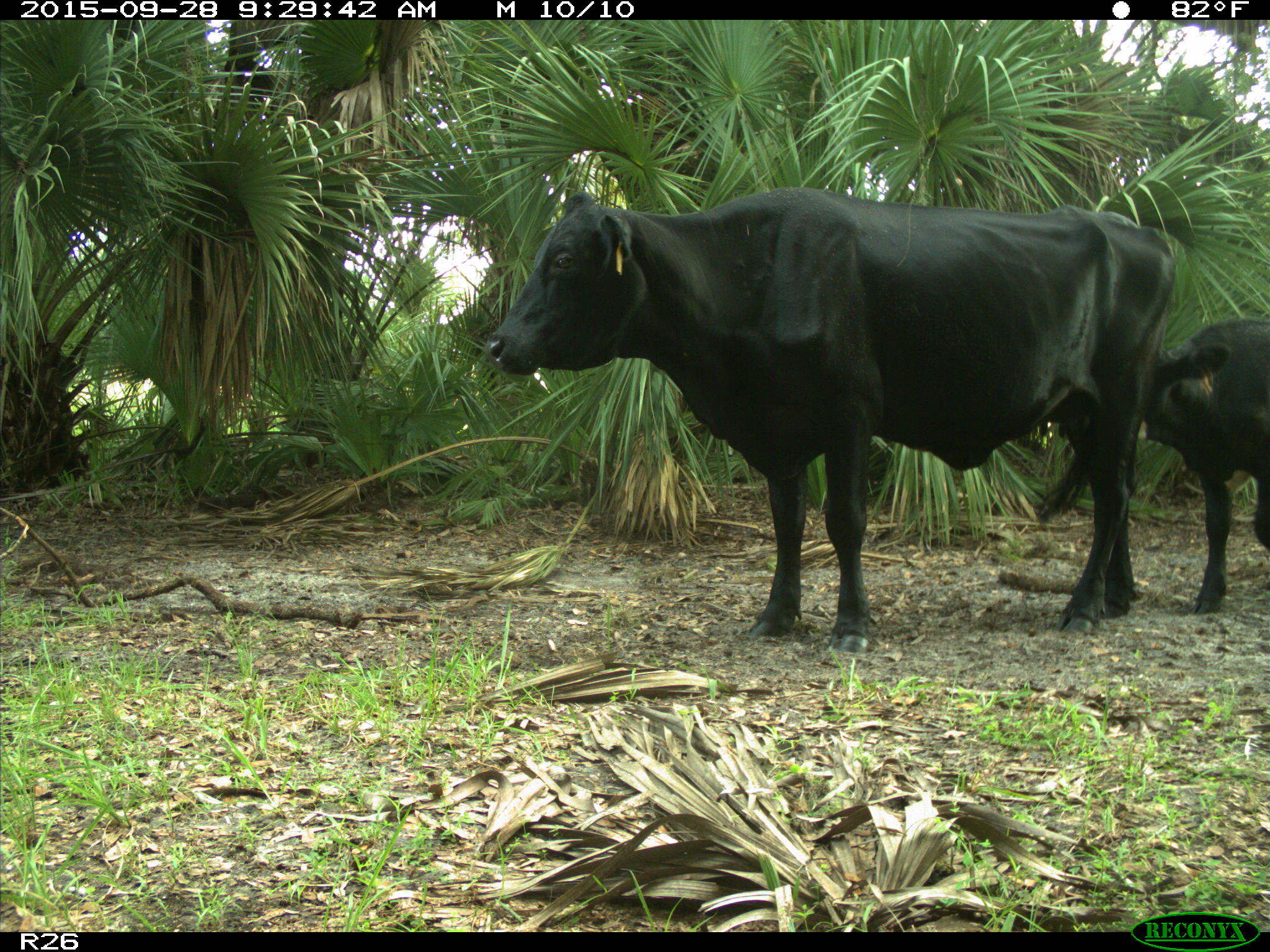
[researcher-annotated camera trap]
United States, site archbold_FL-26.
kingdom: Animalia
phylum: Chordata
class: Mammalia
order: Artiodactyla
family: Bovidae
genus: Bos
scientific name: Bos taurus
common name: domestic cow